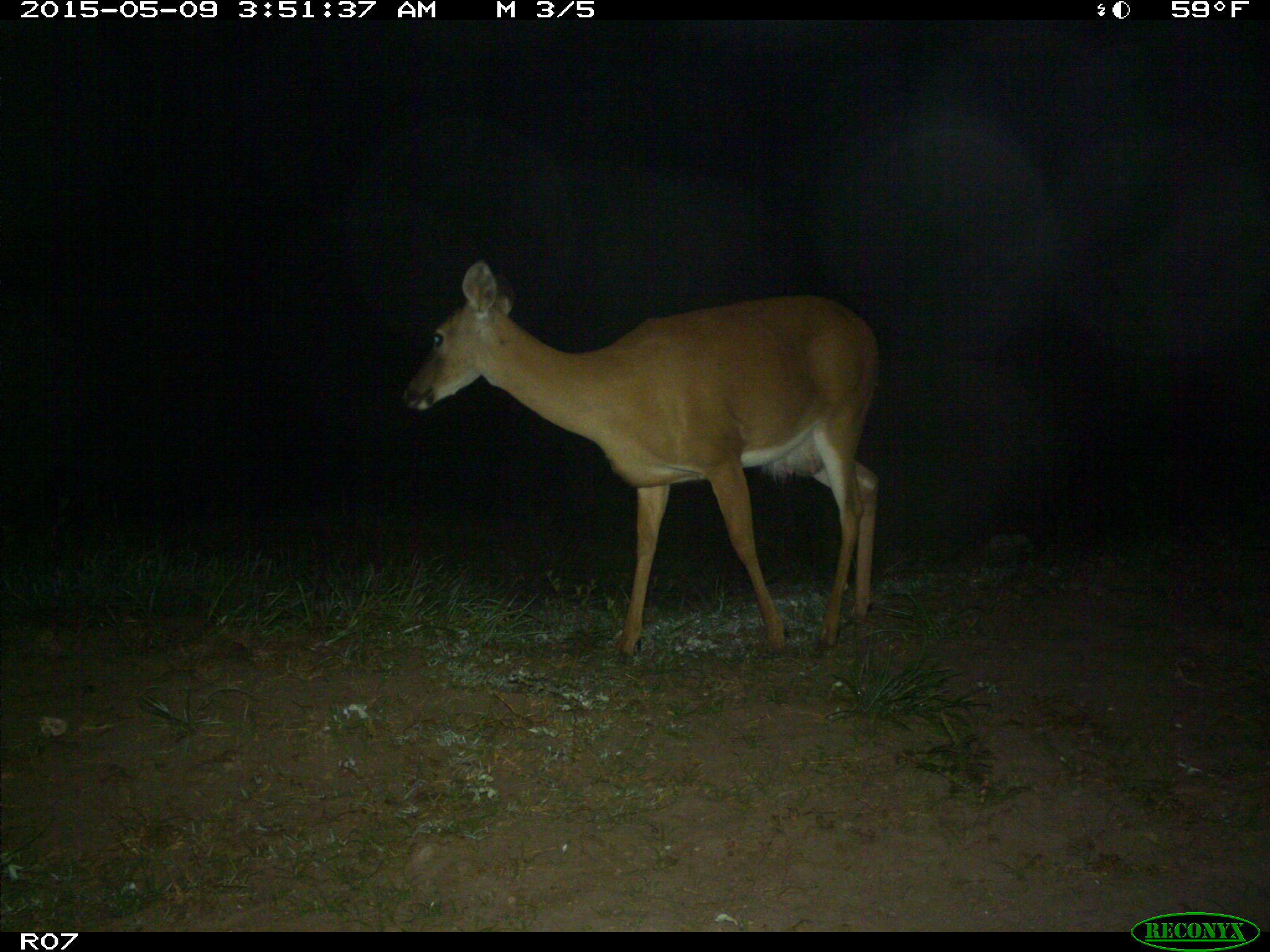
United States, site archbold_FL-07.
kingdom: Animalia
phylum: Chordata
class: Mammalia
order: Artiodactyla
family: Cervidae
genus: Odocoileus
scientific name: Odocoileus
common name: deer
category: unidentified deer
Unidentified deer (deer) (Odocoileus).